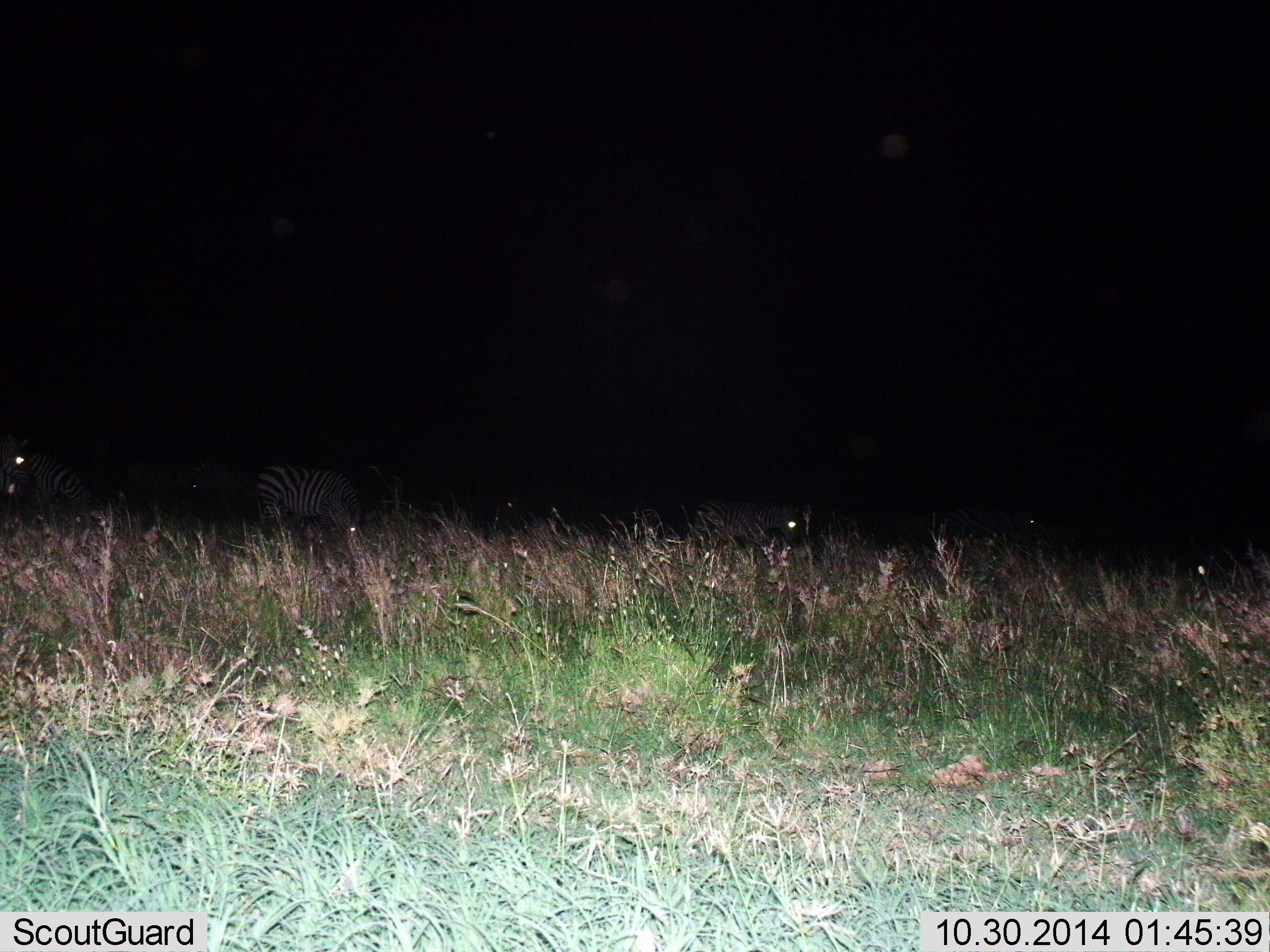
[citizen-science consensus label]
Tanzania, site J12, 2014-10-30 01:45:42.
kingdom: Animalia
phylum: Chordata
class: Mammalia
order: Perissodactyla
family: Equidae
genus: Equus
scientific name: Equus quagga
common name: plains zebra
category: zebra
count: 5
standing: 30%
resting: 10%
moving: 10%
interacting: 0%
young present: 0%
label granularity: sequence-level